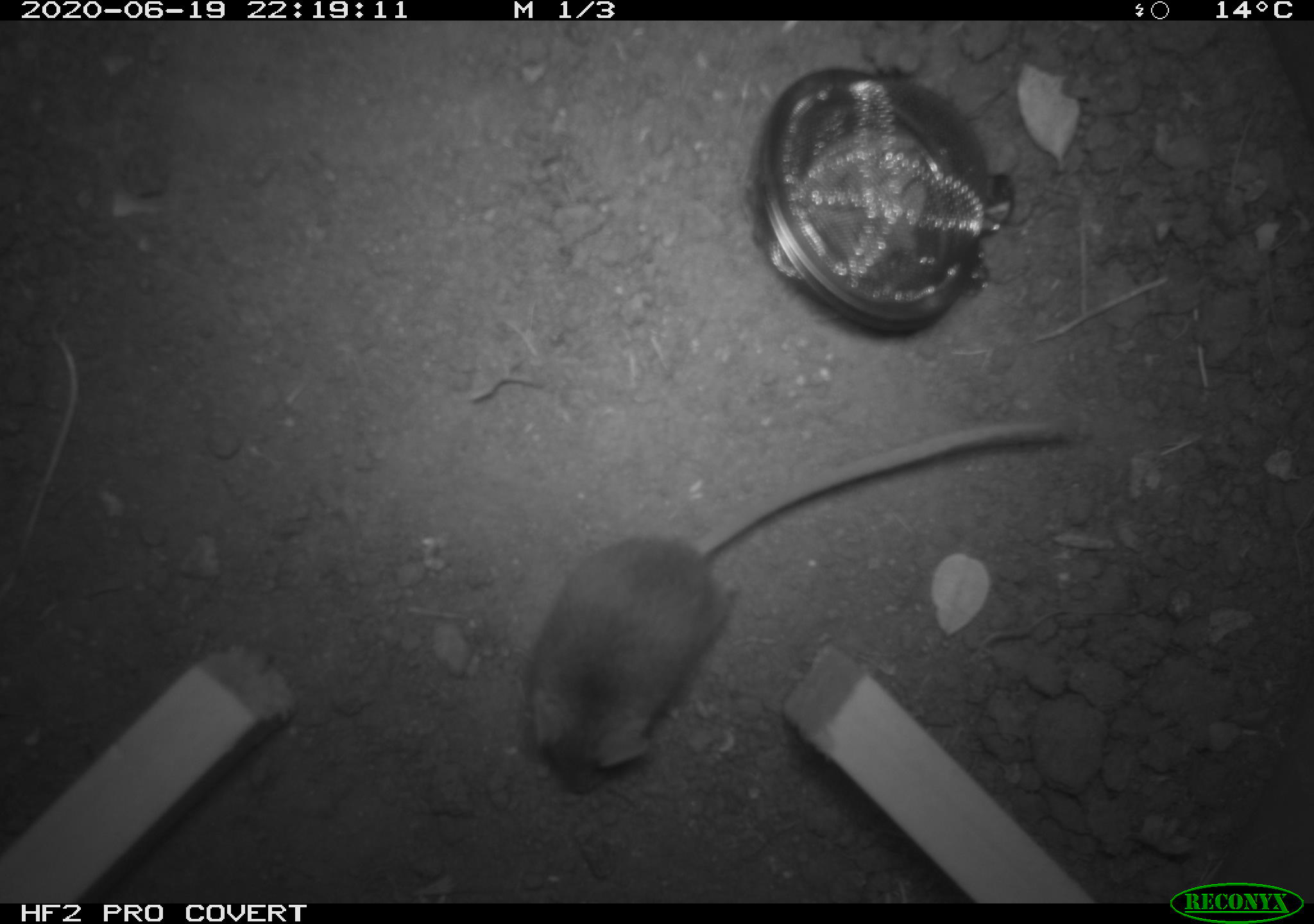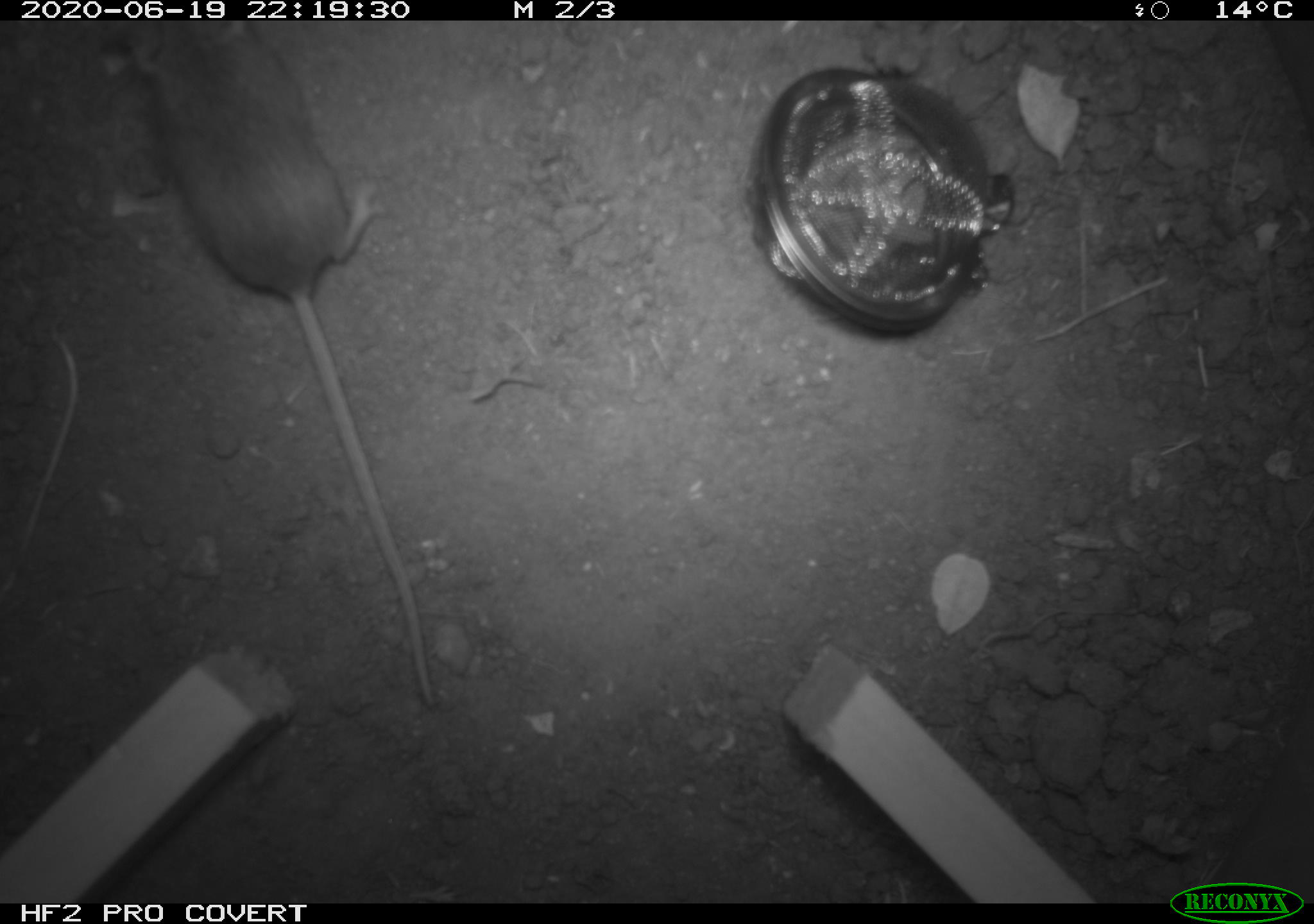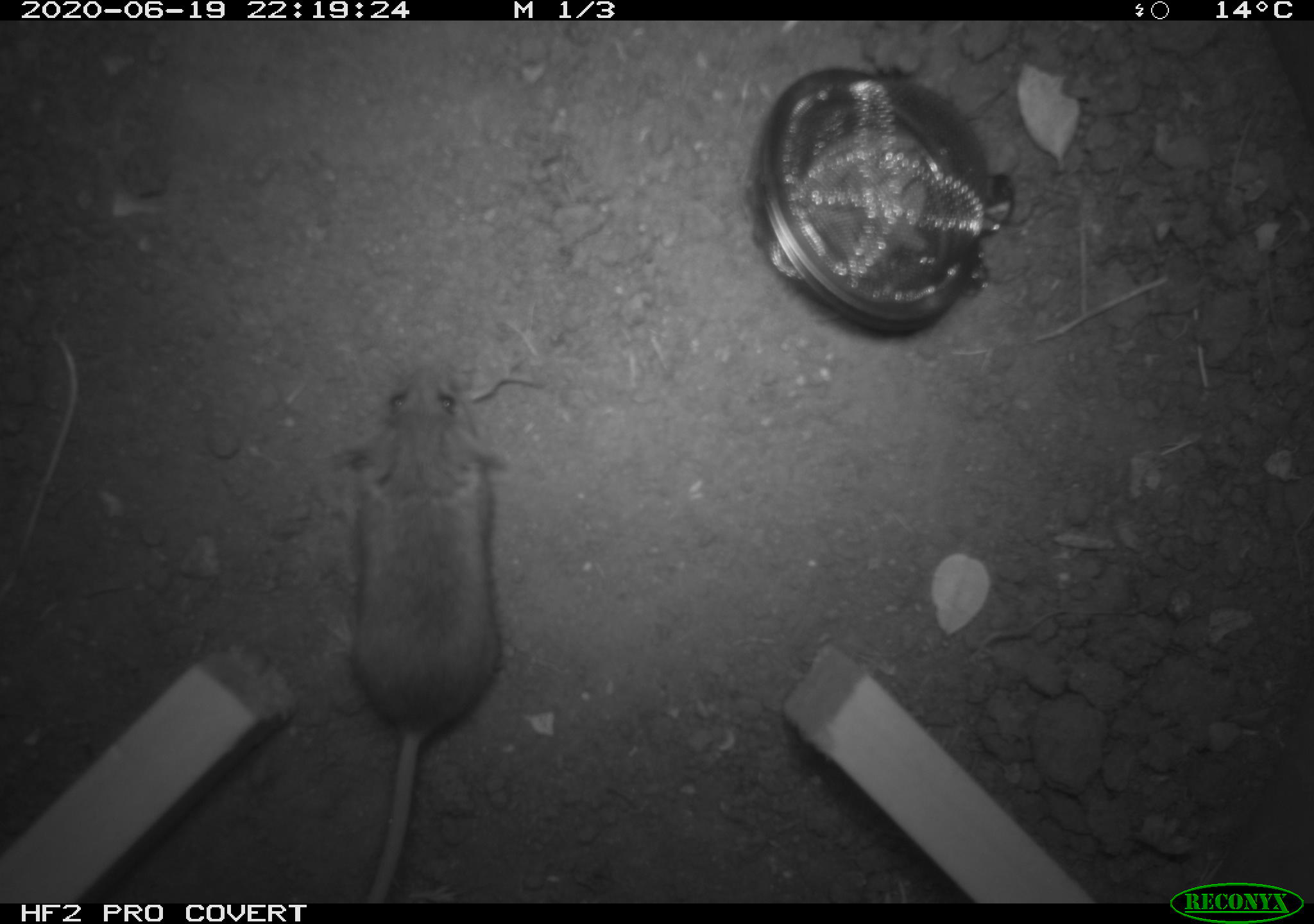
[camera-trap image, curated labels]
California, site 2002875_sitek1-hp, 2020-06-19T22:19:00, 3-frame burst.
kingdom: Animalia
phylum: Chordata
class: Mammalia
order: Rodentia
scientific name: Rodentia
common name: mouse species